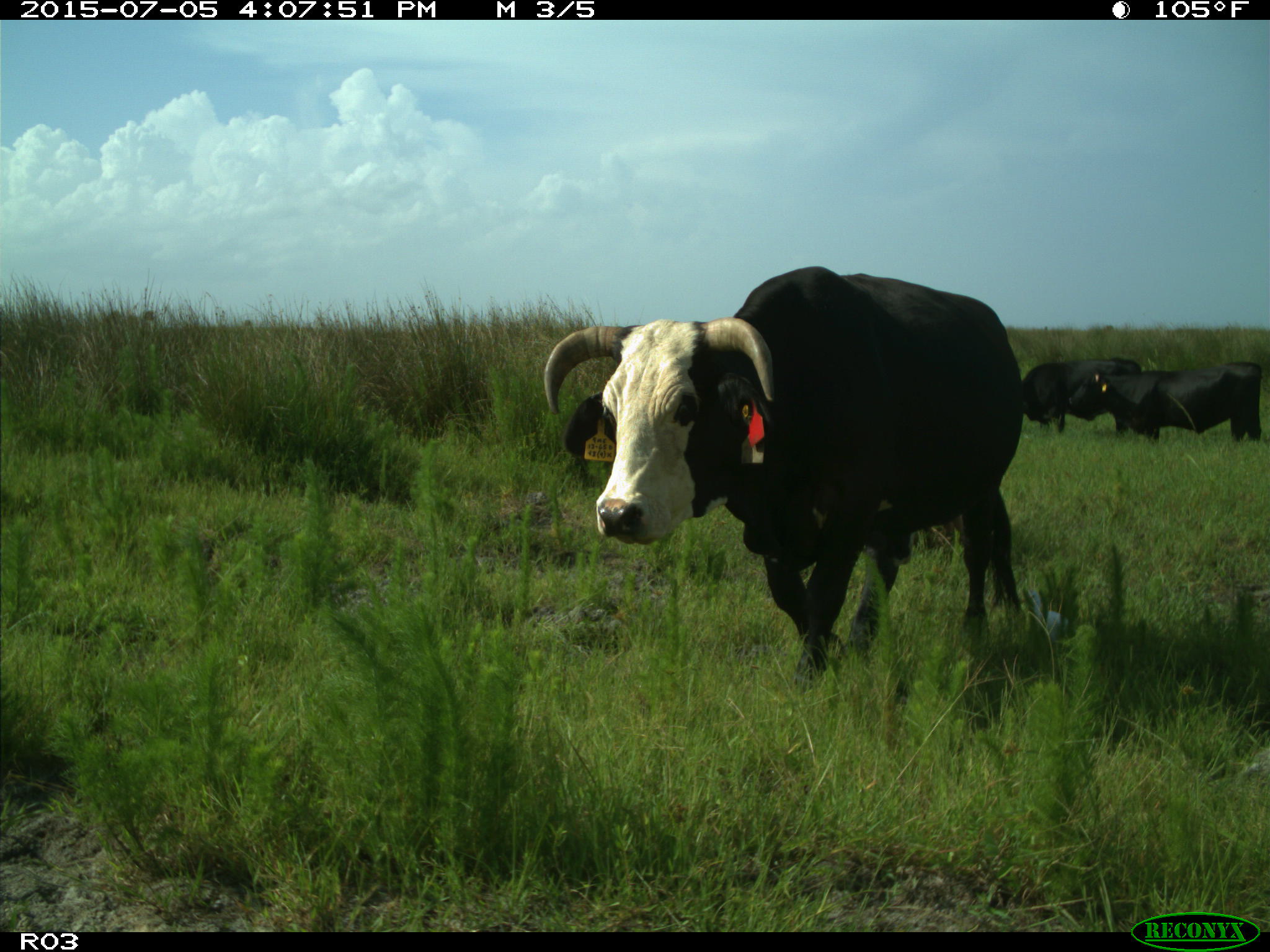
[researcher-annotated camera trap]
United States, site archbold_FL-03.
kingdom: Animalia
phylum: Chordata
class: Mammalia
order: Artiodactyla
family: Bovidae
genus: Bos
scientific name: Bos taurus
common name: domestic cow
Bos taurus (domestic cow).